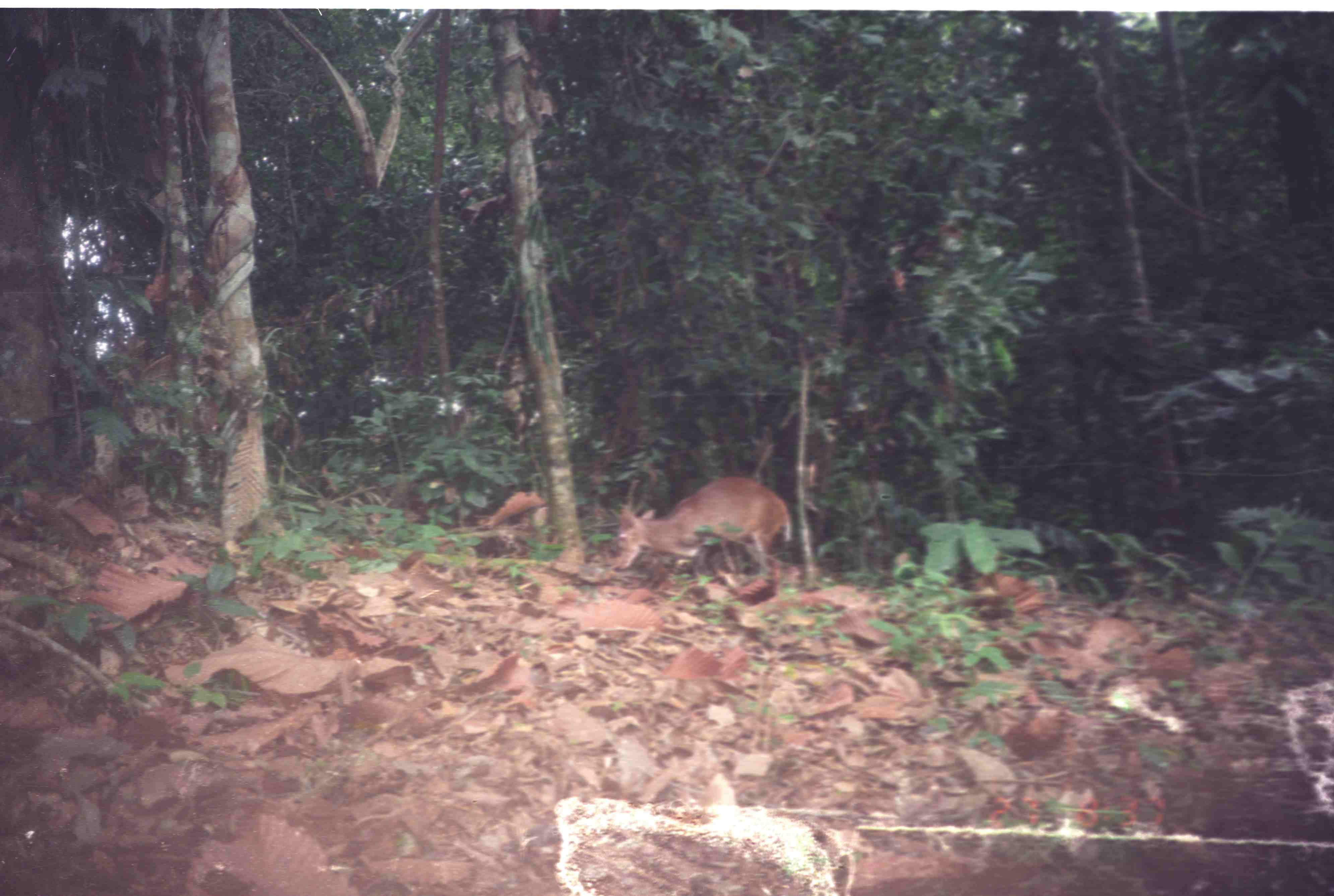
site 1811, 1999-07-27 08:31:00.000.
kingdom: Animalia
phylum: Chordata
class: Mammalia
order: Artiodactyla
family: Cervidae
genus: Muntiacus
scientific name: Muntiacus muntjak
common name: southern red muntjac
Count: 1.